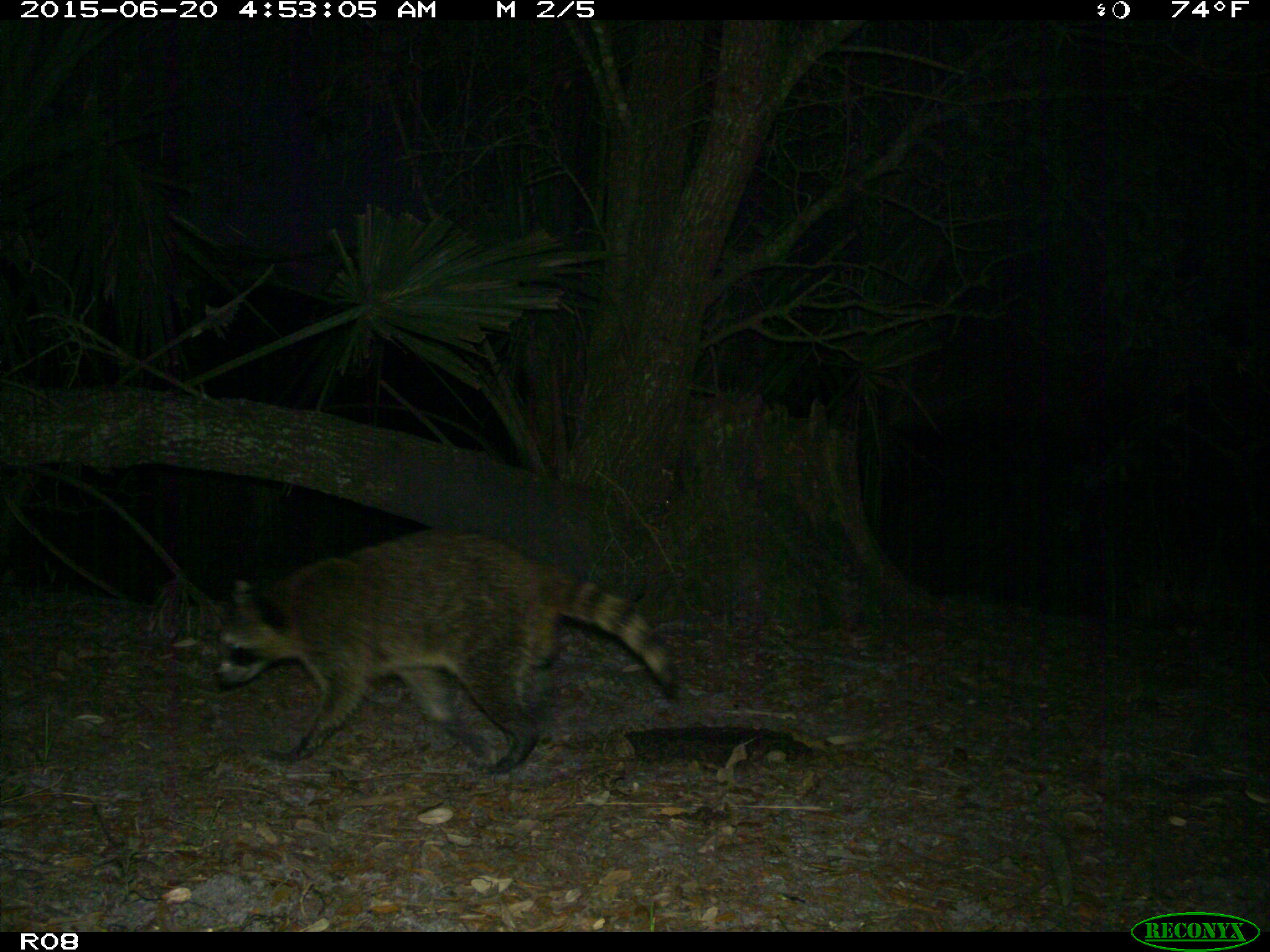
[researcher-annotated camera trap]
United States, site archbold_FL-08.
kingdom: Animalia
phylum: Chordata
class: Mammalia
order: Carnivora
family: Procyonidae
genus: Procyon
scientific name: Procyon lotor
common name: common raccoon